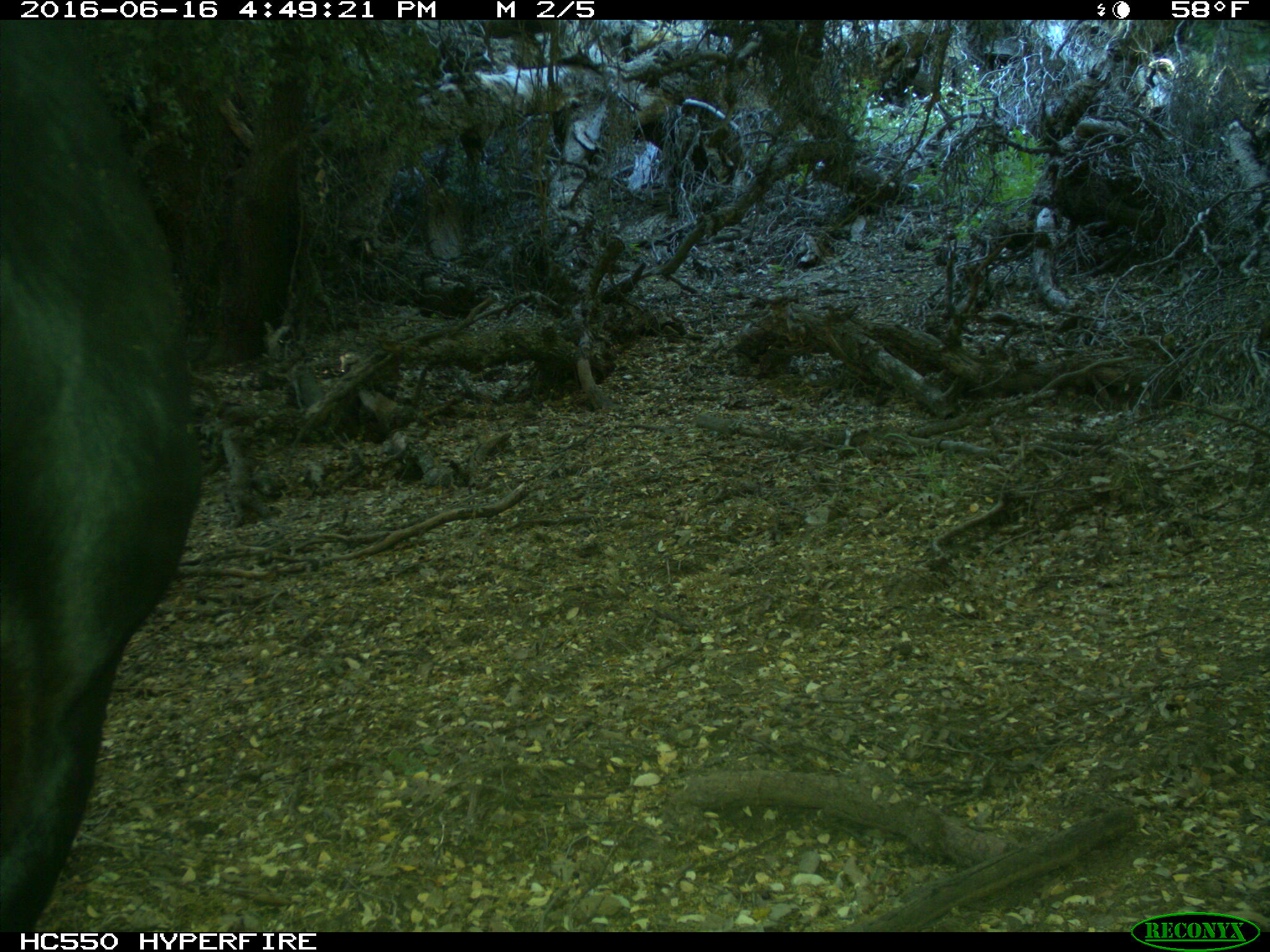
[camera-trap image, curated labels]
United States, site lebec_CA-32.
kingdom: Animalia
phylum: Chordata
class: Mammalia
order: Artiodactyla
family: Bovidae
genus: Bos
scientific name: Bos taurus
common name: domestic cow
Bos taurus (domestic cow).